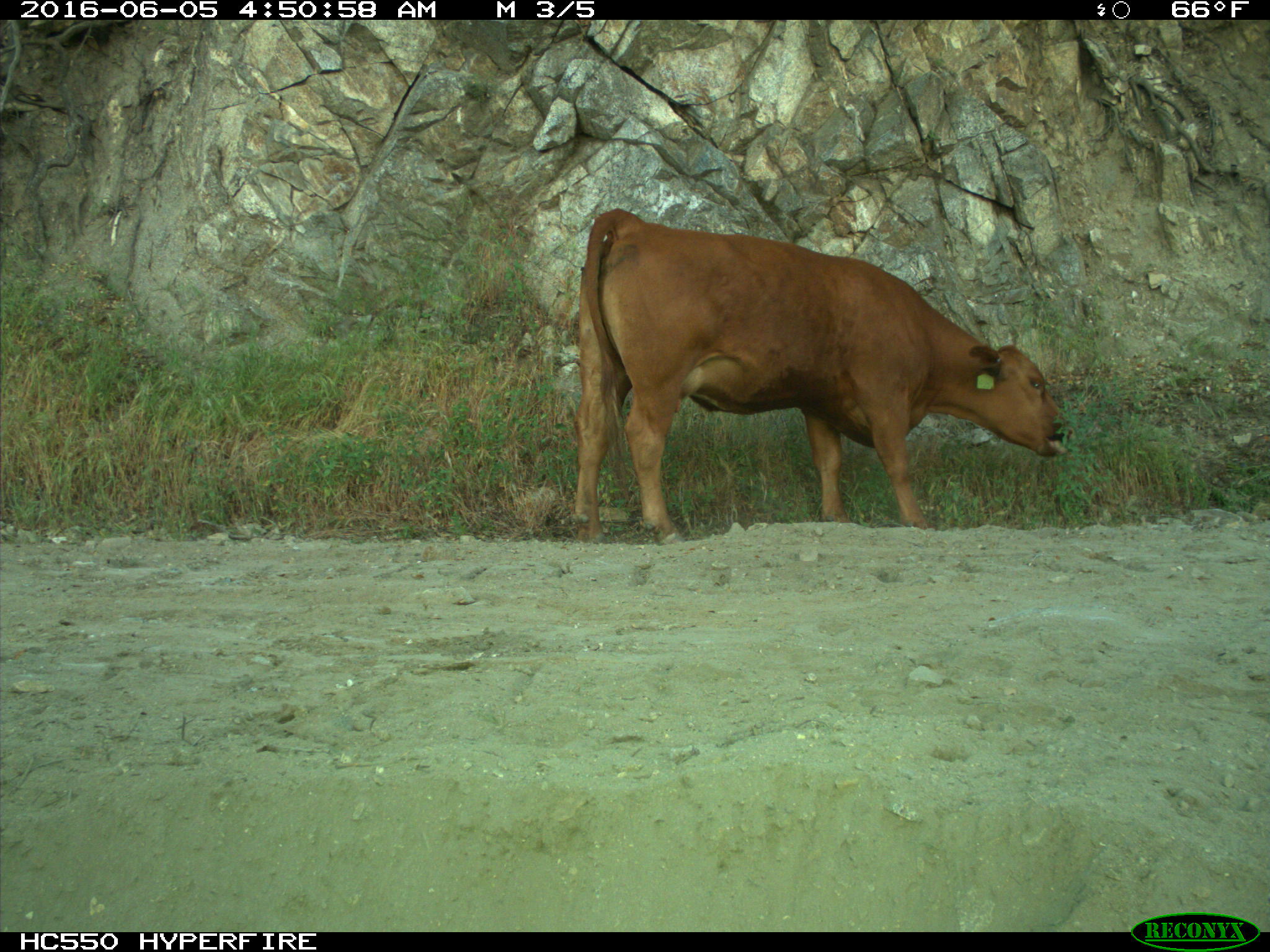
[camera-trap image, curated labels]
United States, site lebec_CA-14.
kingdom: Animalia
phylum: Chordata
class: Mammalia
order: Artiodactyla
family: Bovidae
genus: Bos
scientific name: Bos taurus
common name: domestic cow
Bos taurus (domestic cow).